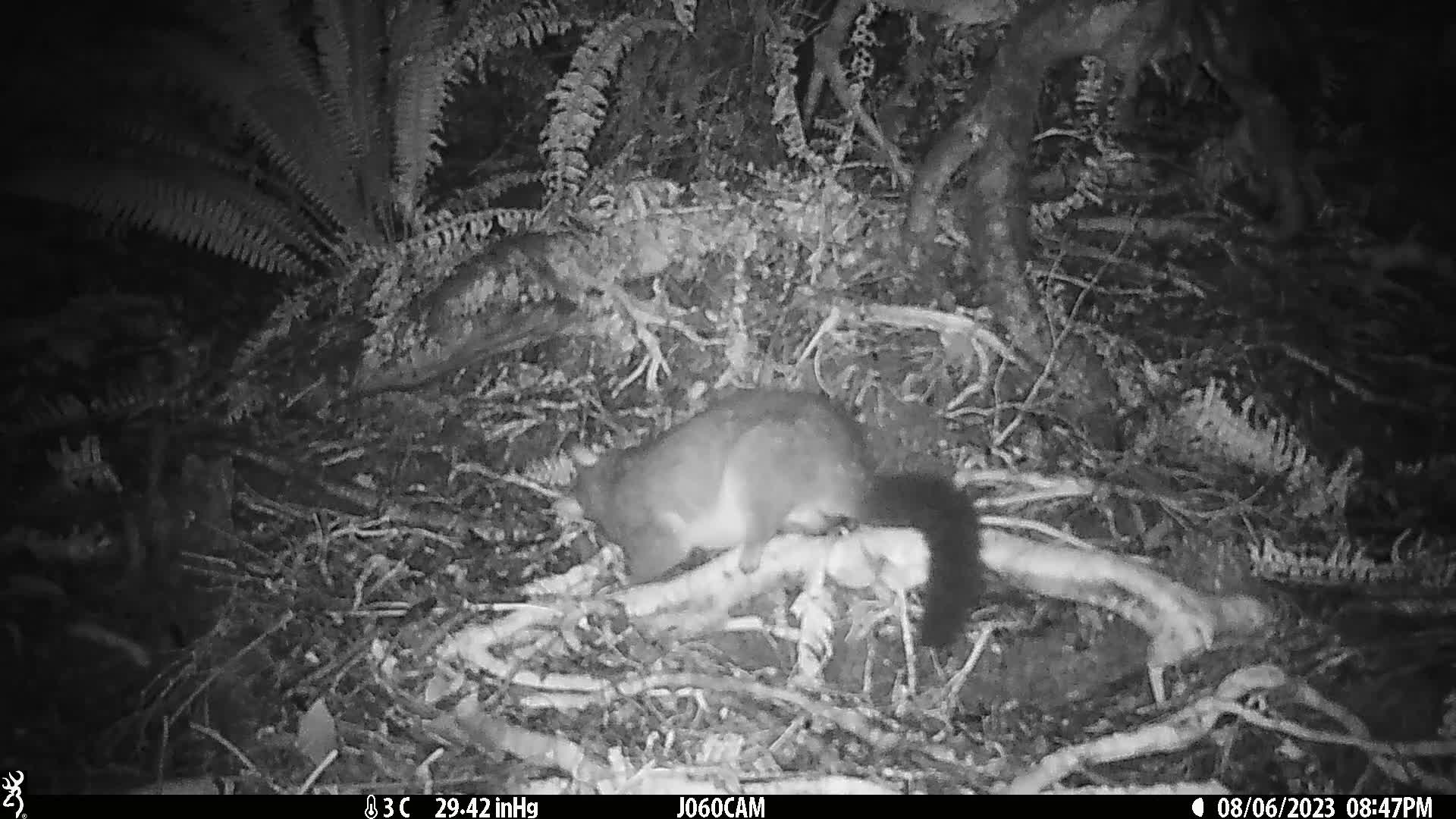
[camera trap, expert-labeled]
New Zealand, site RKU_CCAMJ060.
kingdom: Animalia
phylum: Chordata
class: Mammalia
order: Diprotodontia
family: Phalangeridae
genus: Trichosurus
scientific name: Trichosurus vulpecula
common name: common brushtail possum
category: possum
Possum (common brushtail possum) (Trichosurus vulpecula).